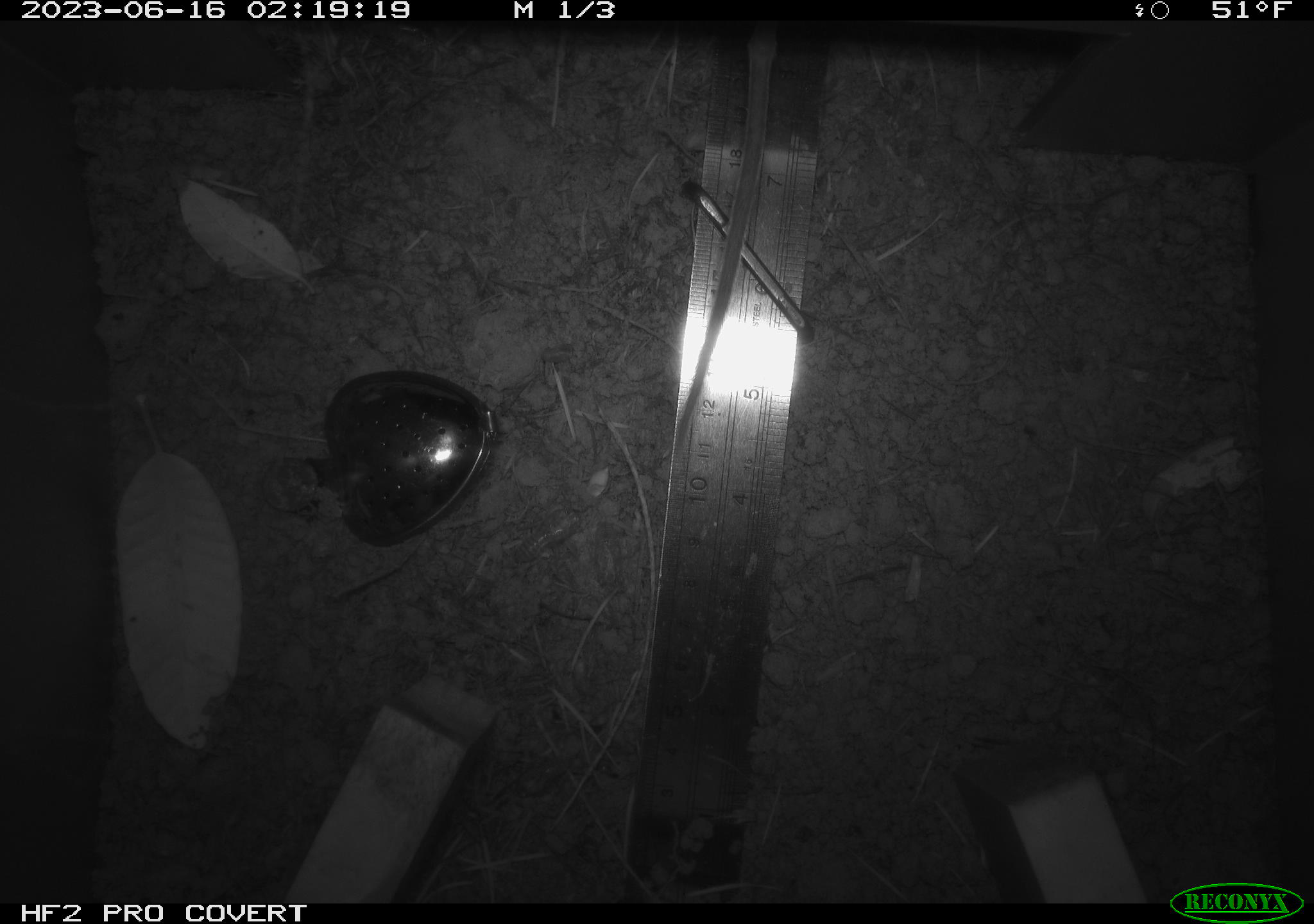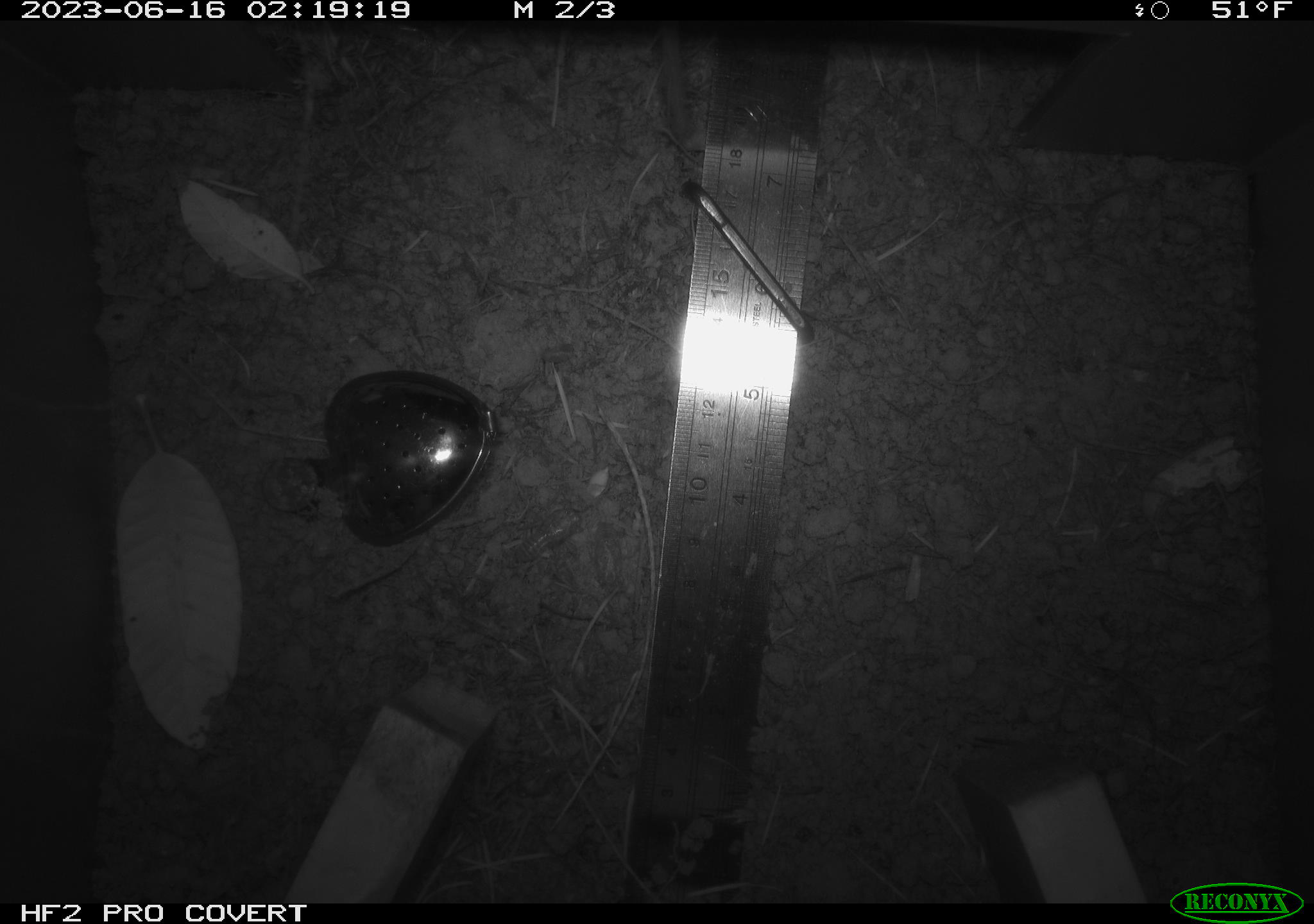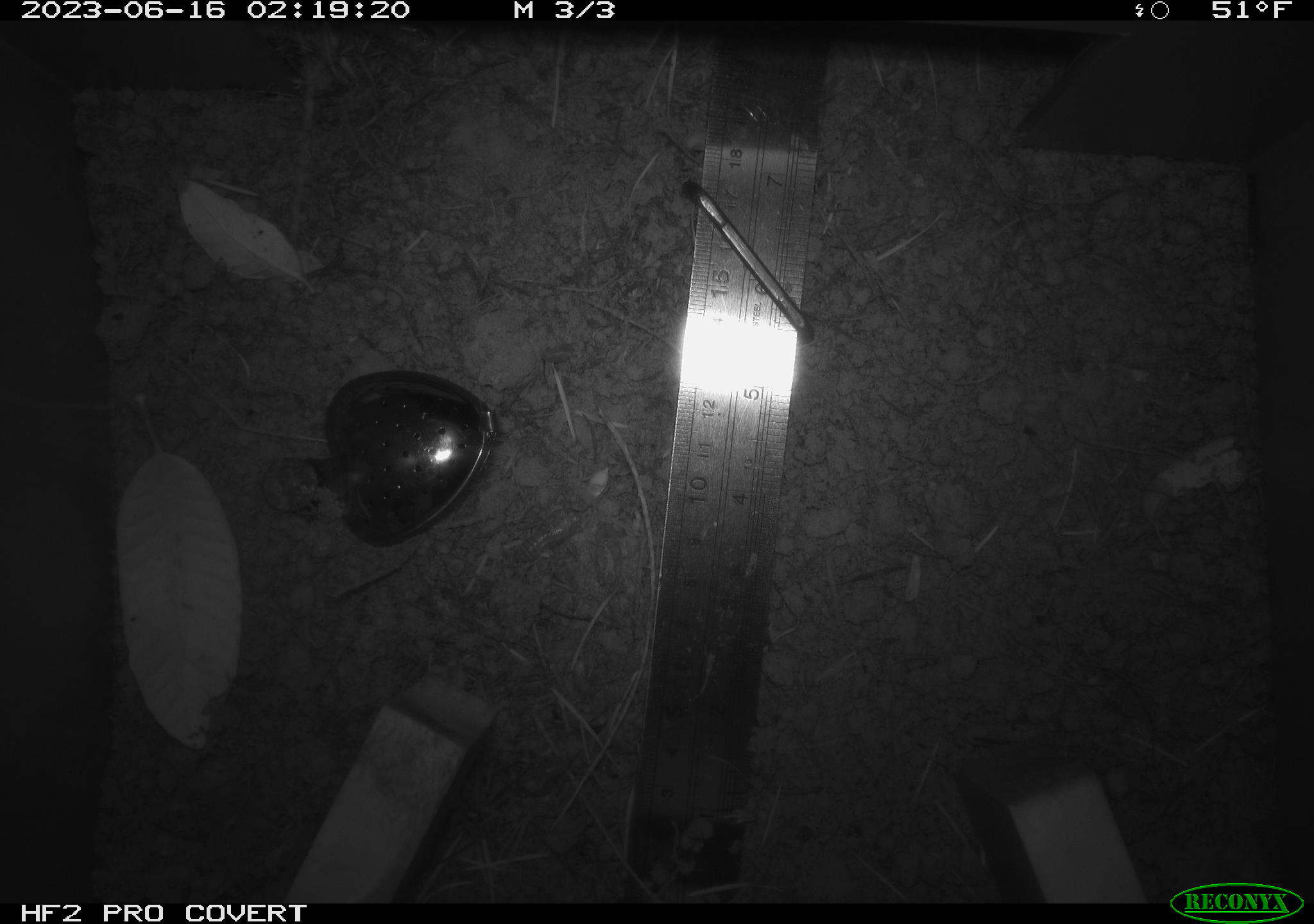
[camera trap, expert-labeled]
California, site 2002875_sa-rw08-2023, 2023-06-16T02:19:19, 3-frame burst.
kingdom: Animalia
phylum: Chordata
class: Mammalia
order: Rodentia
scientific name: Rodentia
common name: mouse species